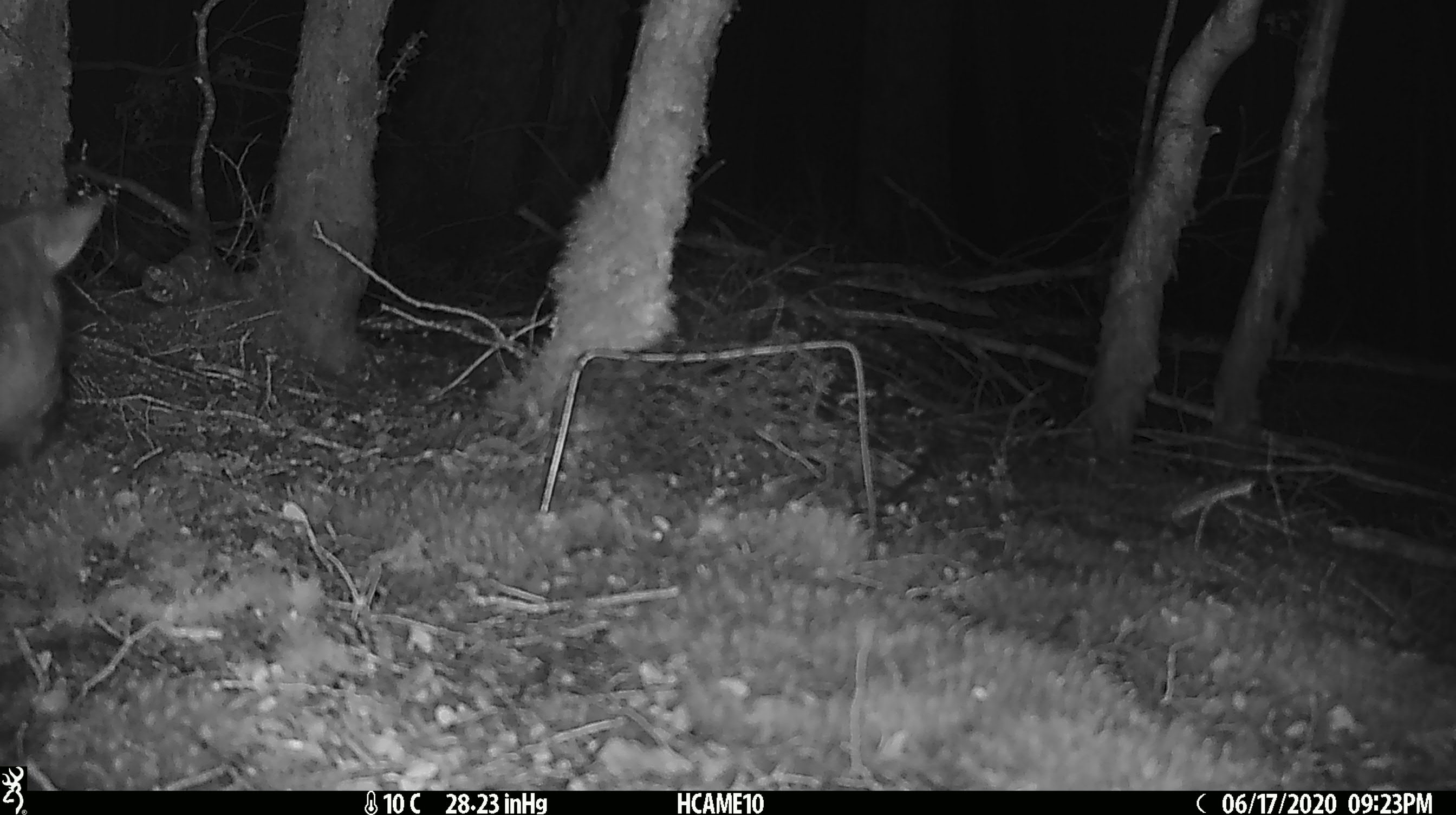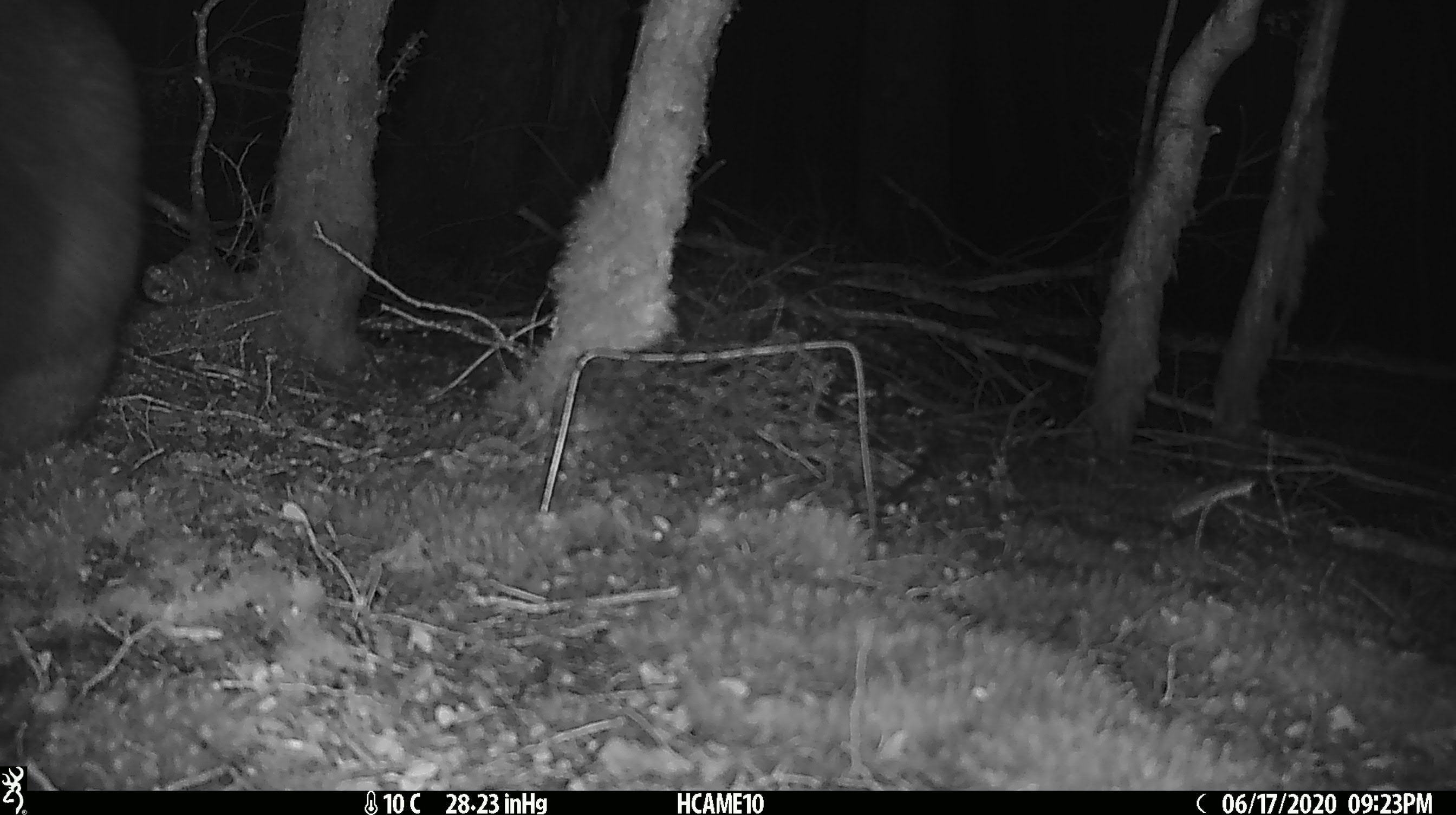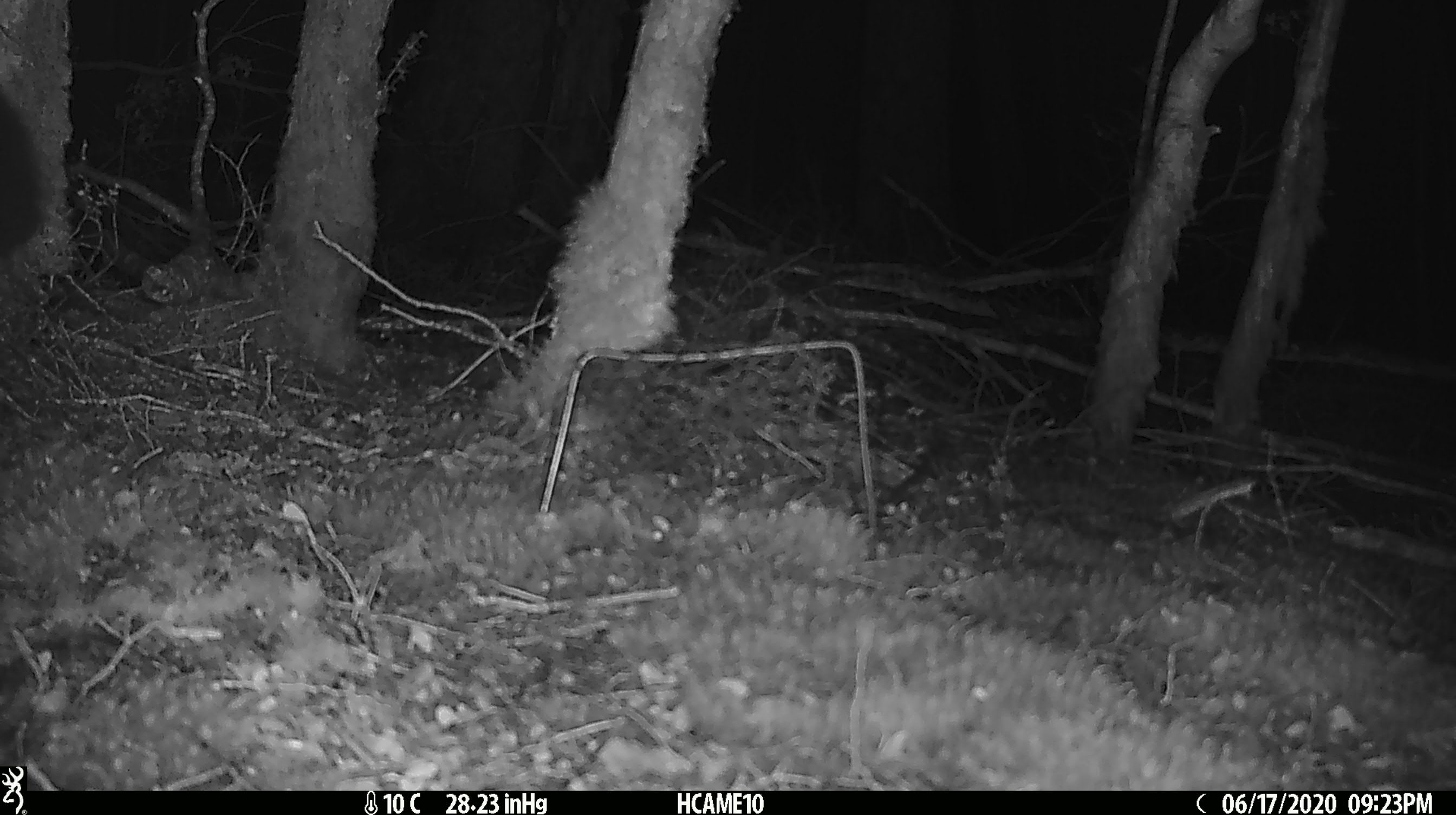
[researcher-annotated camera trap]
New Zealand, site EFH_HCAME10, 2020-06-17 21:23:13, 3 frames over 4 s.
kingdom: Animalia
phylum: Chordata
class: Mammalia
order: Diprotodontia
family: Phalangeridae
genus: Trichosurus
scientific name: Trichosurus vulpecula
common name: common brushtail possum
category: possum